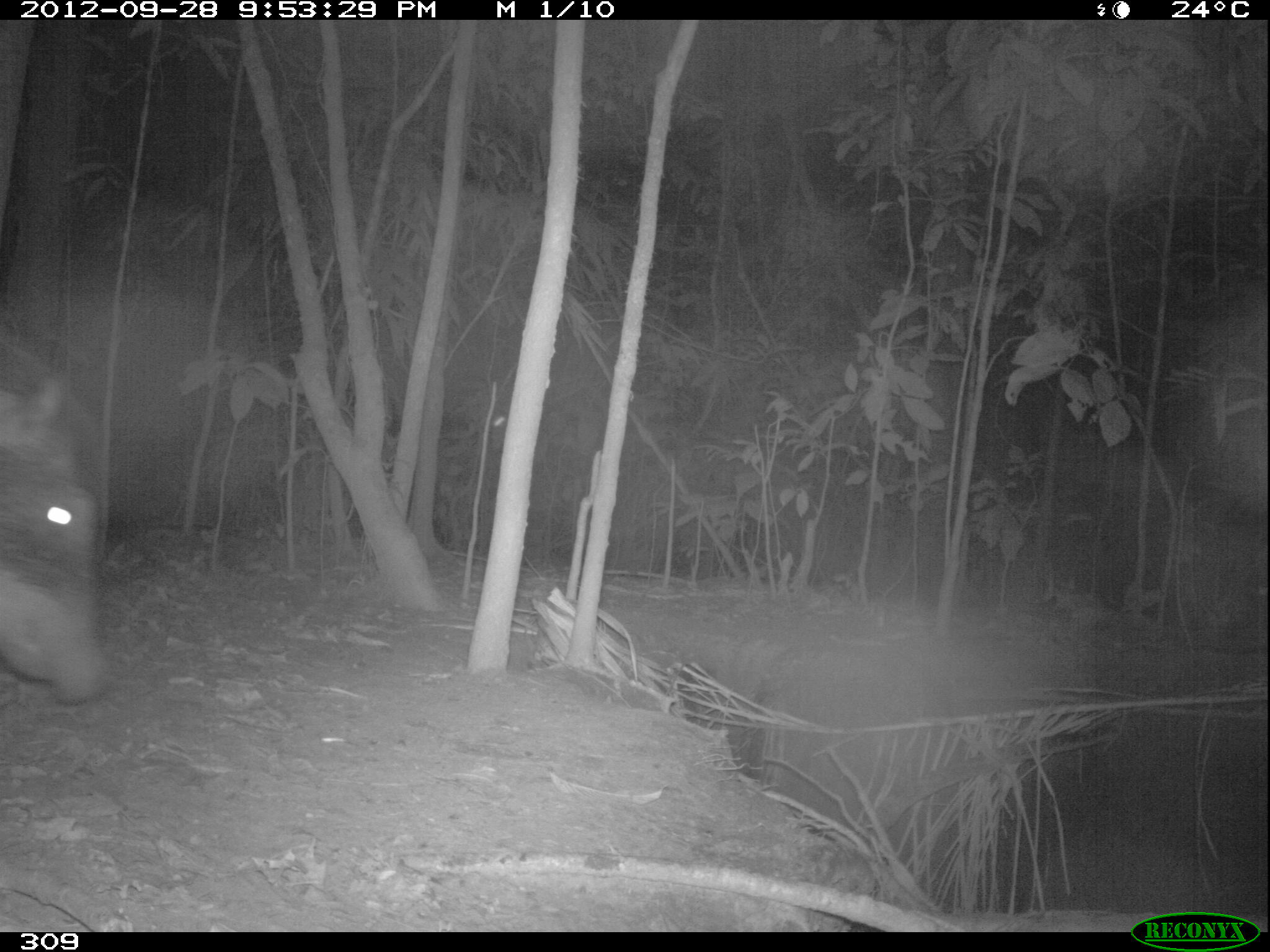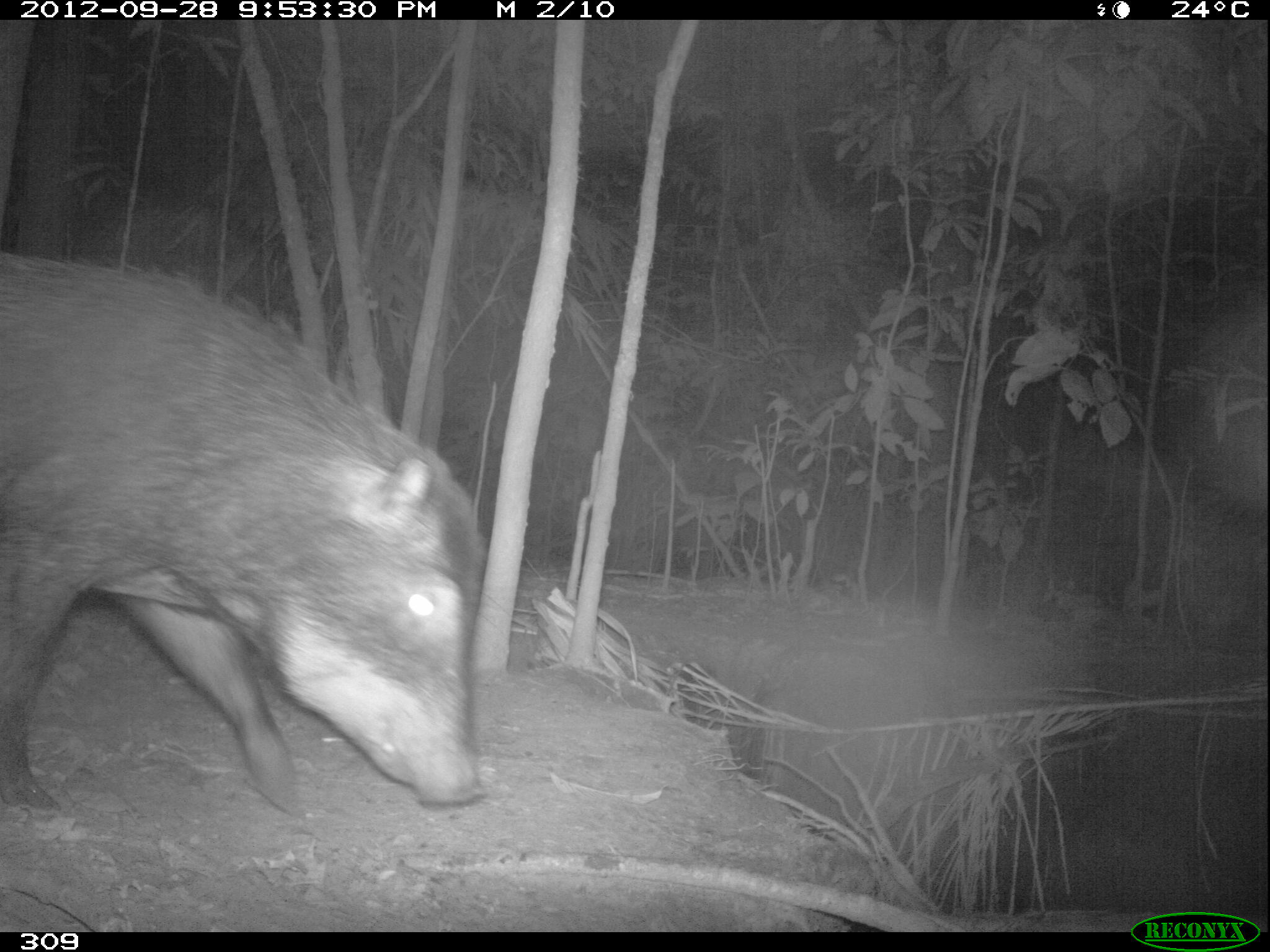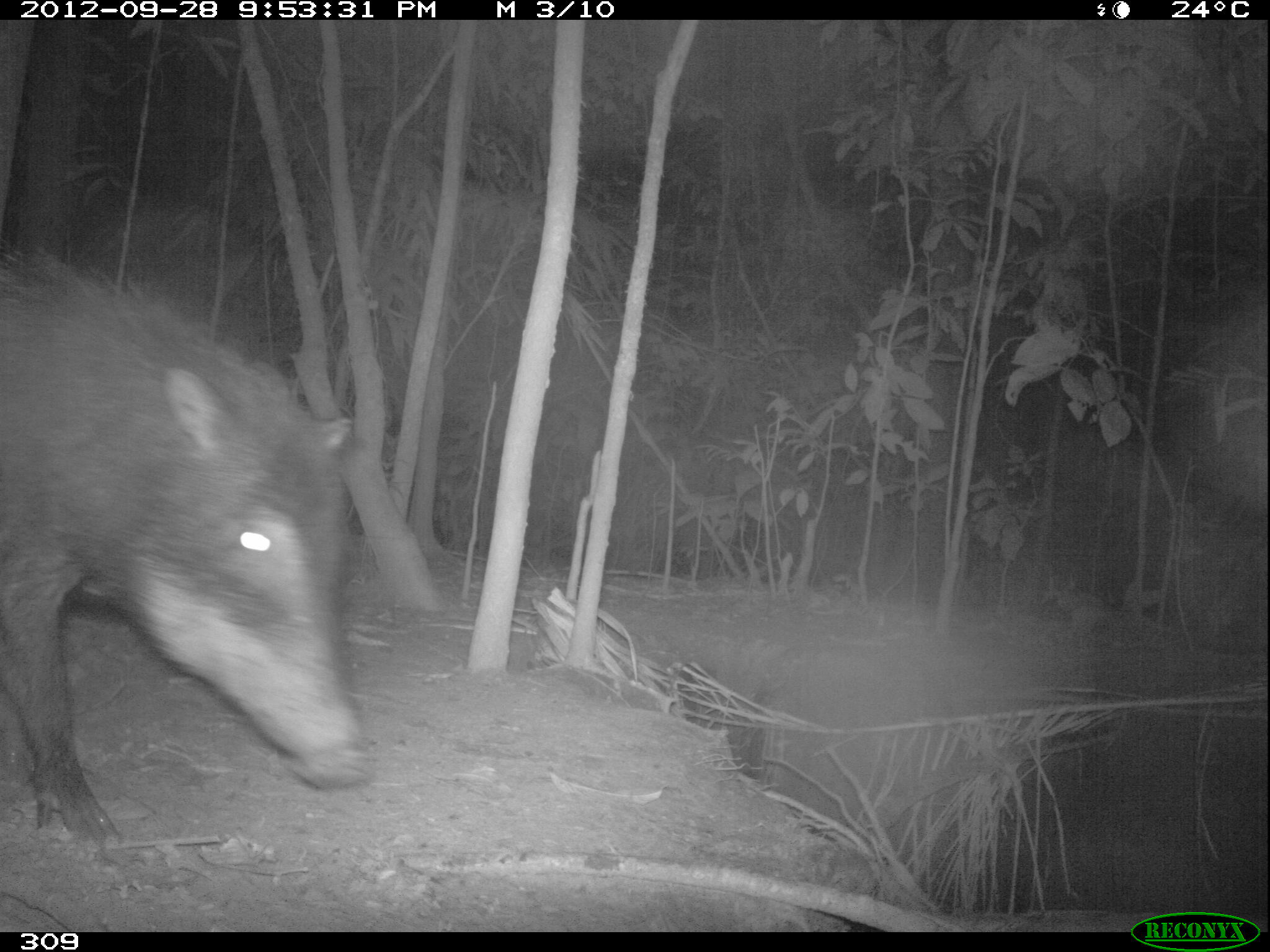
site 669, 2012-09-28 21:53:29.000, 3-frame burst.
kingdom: Animalia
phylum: Chordata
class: Mammalia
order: Artiodactyla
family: Tayassuidae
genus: Tayassu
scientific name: Tayassu pecari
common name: white-lipped peccary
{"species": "Tayassu pecari (white-lipped peccary)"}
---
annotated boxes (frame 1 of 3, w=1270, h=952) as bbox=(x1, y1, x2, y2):
tayassu pecari: bbox=(1, 376, 107, 703)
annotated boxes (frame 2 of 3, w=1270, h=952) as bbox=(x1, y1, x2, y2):
tayassu pecari: bbox=(0, 250, 484, 817)